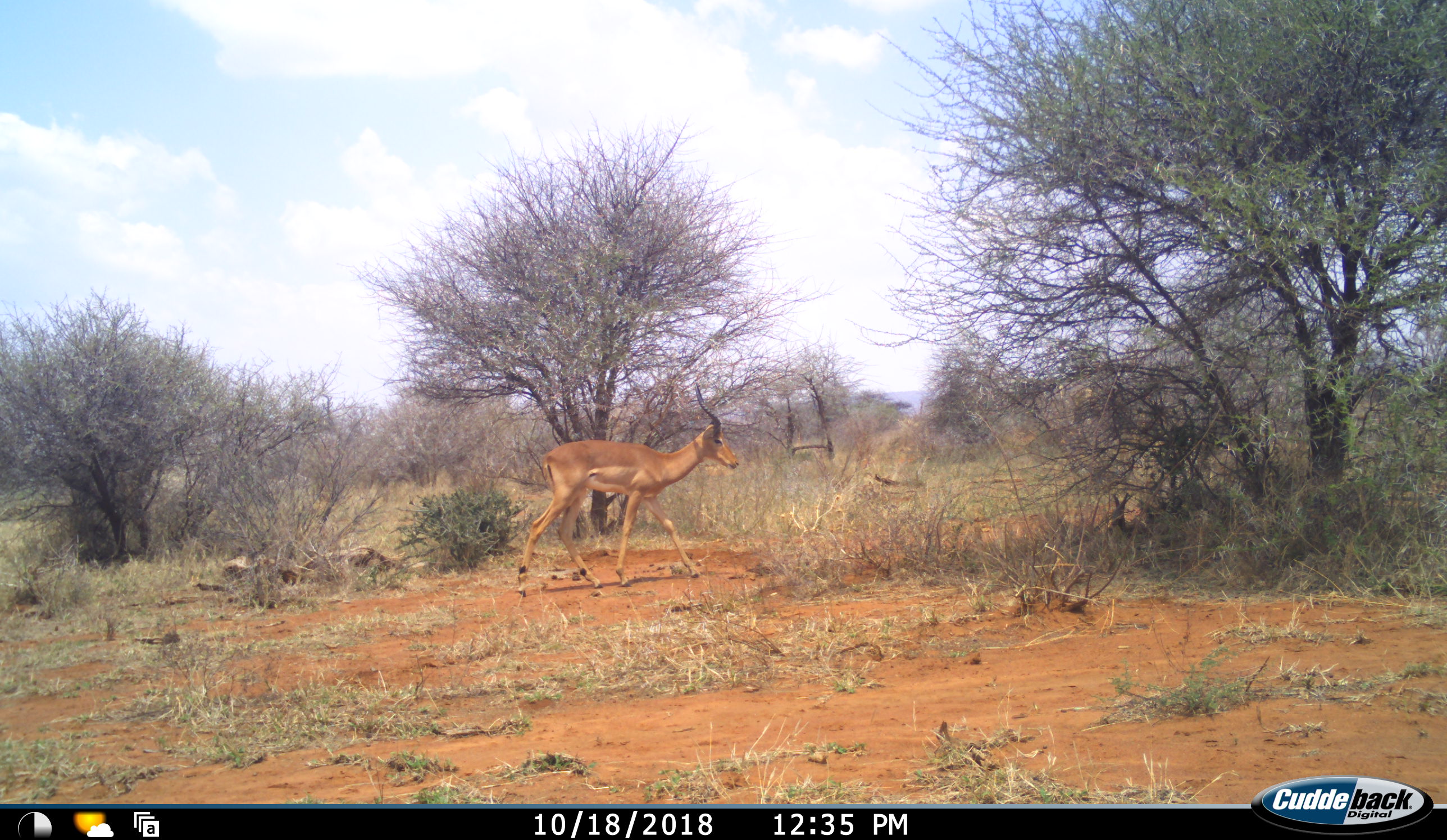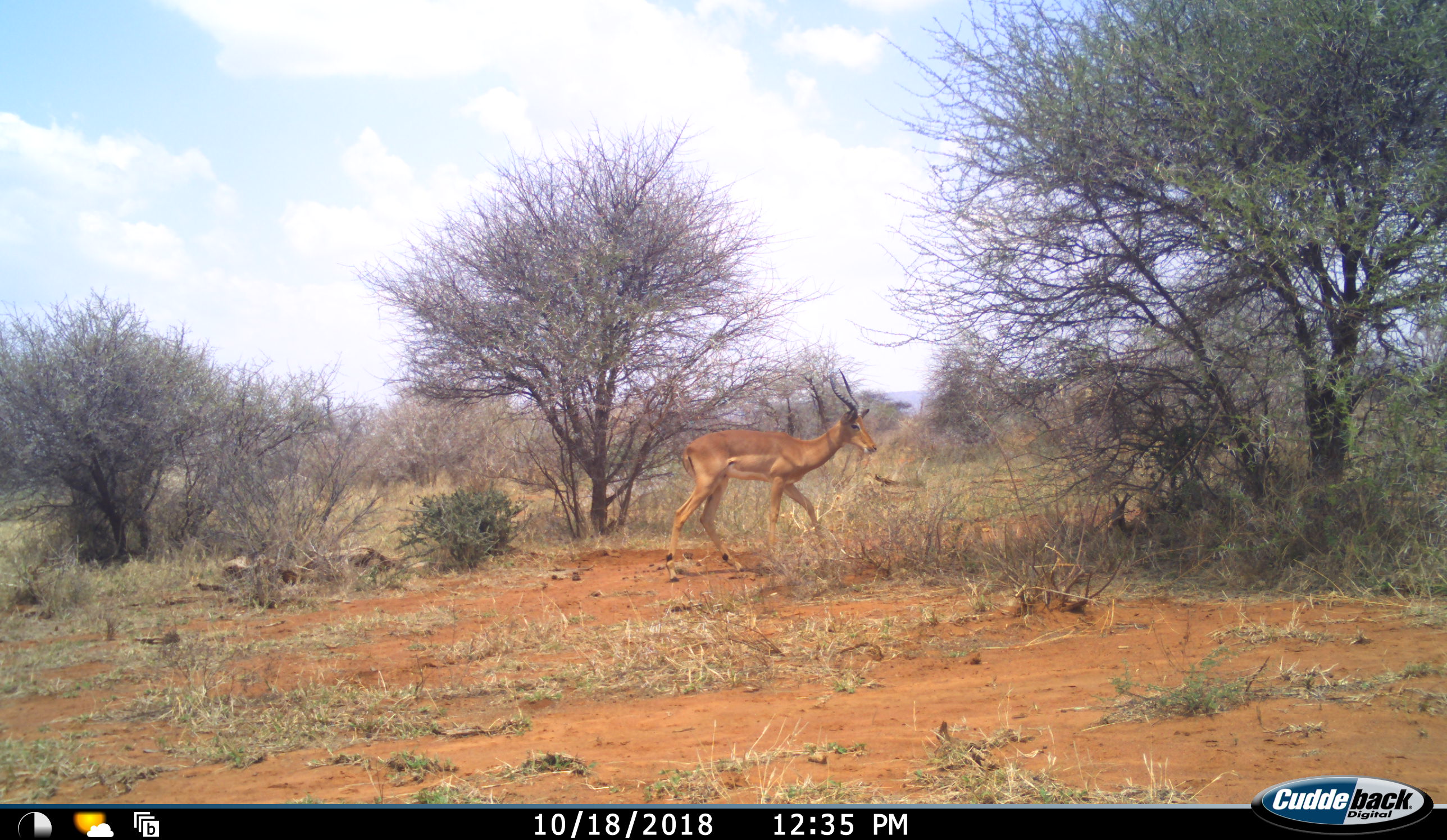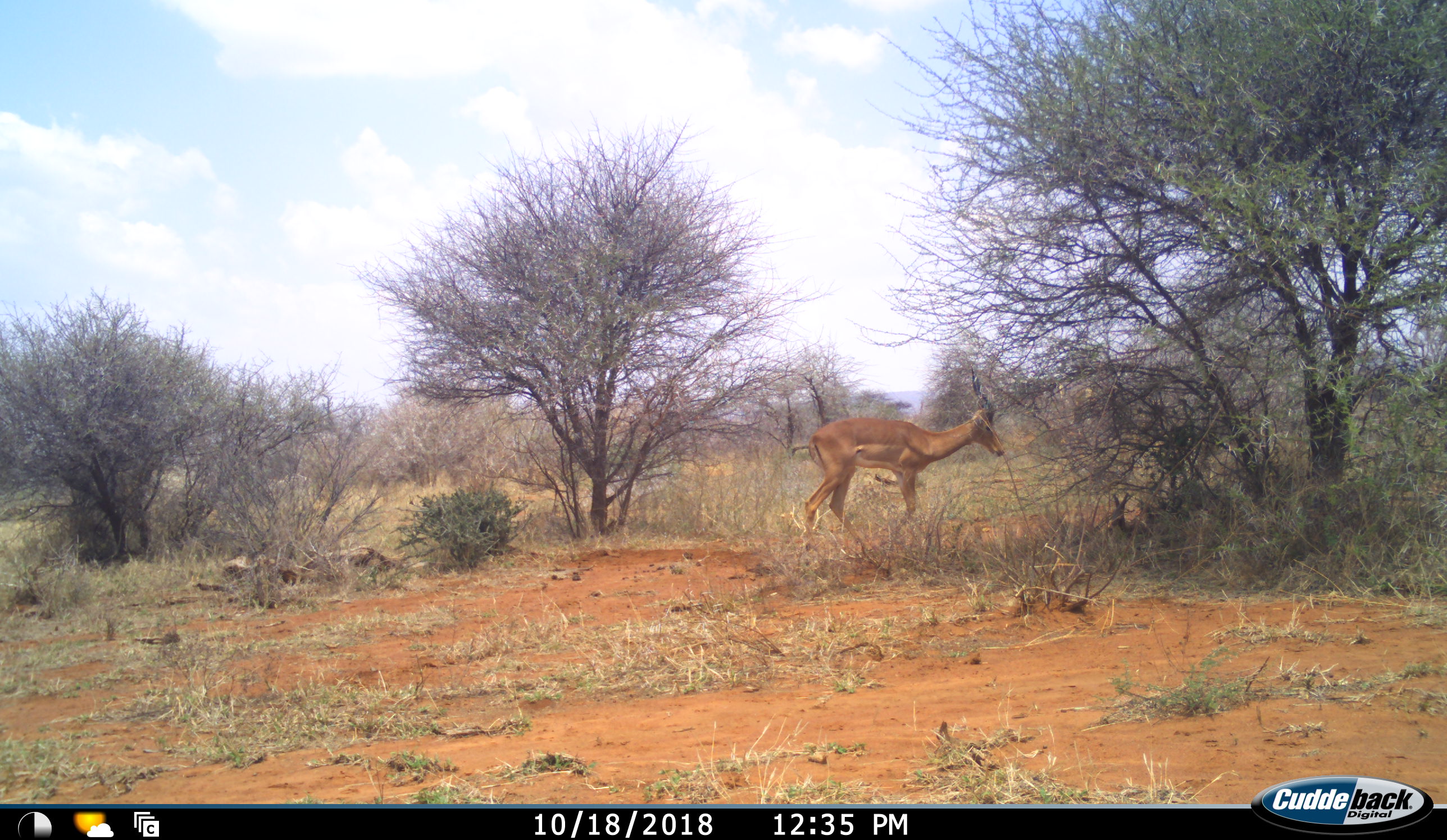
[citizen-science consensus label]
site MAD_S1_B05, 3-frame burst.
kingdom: Animalia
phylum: Chordata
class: Mammalia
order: Artiodactyla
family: Bovidae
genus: Aepyceros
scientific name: Aepyceros melampus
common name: impala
Impala (Aepyceros melampus), count 1. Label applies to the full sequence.